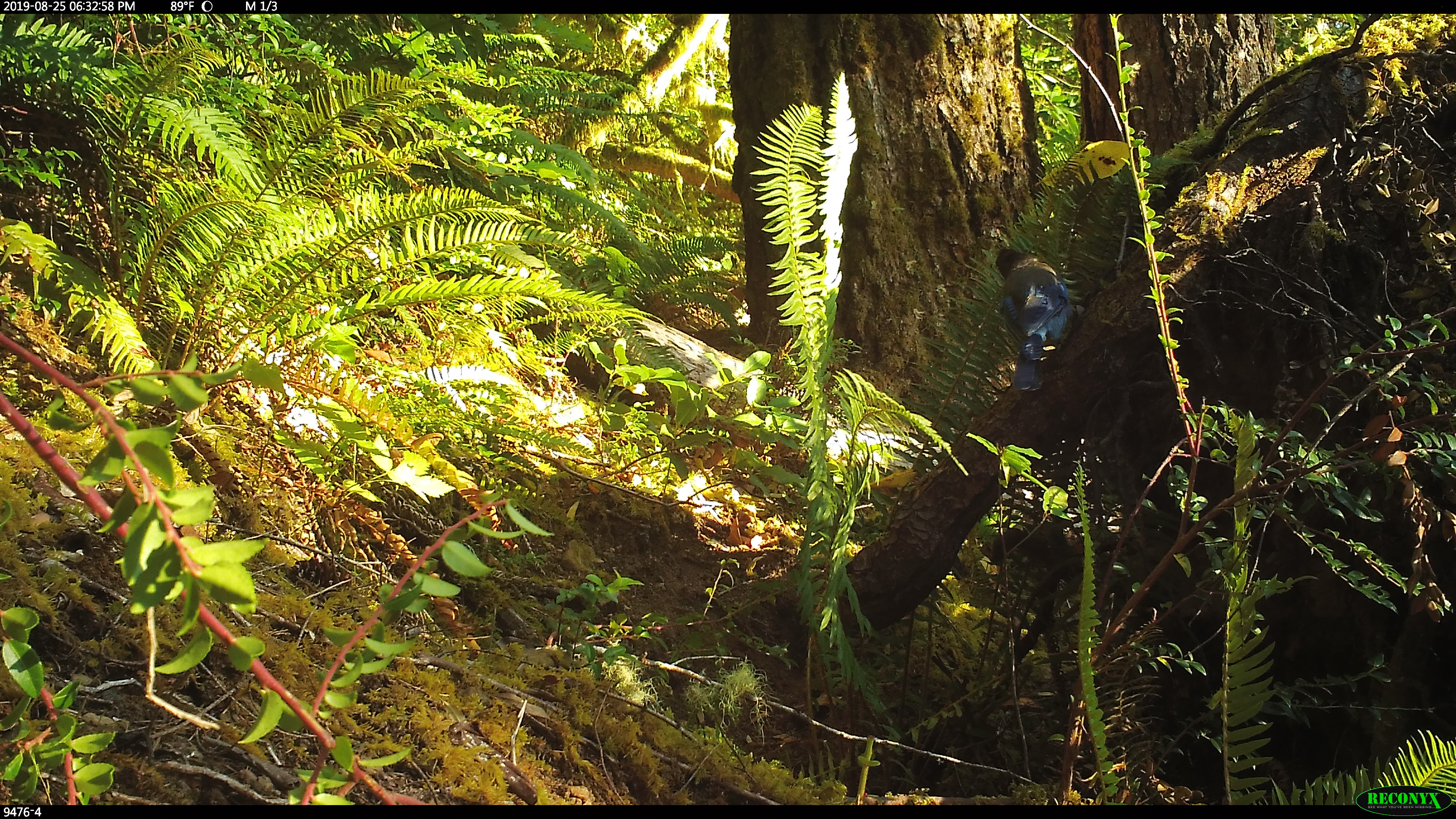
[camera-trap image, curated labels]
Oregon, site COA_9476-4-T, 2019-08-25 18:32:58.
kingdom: Animalia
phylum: Chordata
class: Aves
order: Passeriformes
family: Corvidae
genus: Cyanocitta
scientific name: Cyanocitta stelleri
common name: steller's jay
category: stellers jay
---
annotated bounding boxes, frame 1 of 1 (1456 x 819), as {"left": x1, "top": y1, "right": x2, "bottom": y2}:
stellers jay: {"left": 995, "top": 242, "right": 1075, "bottom": 393}